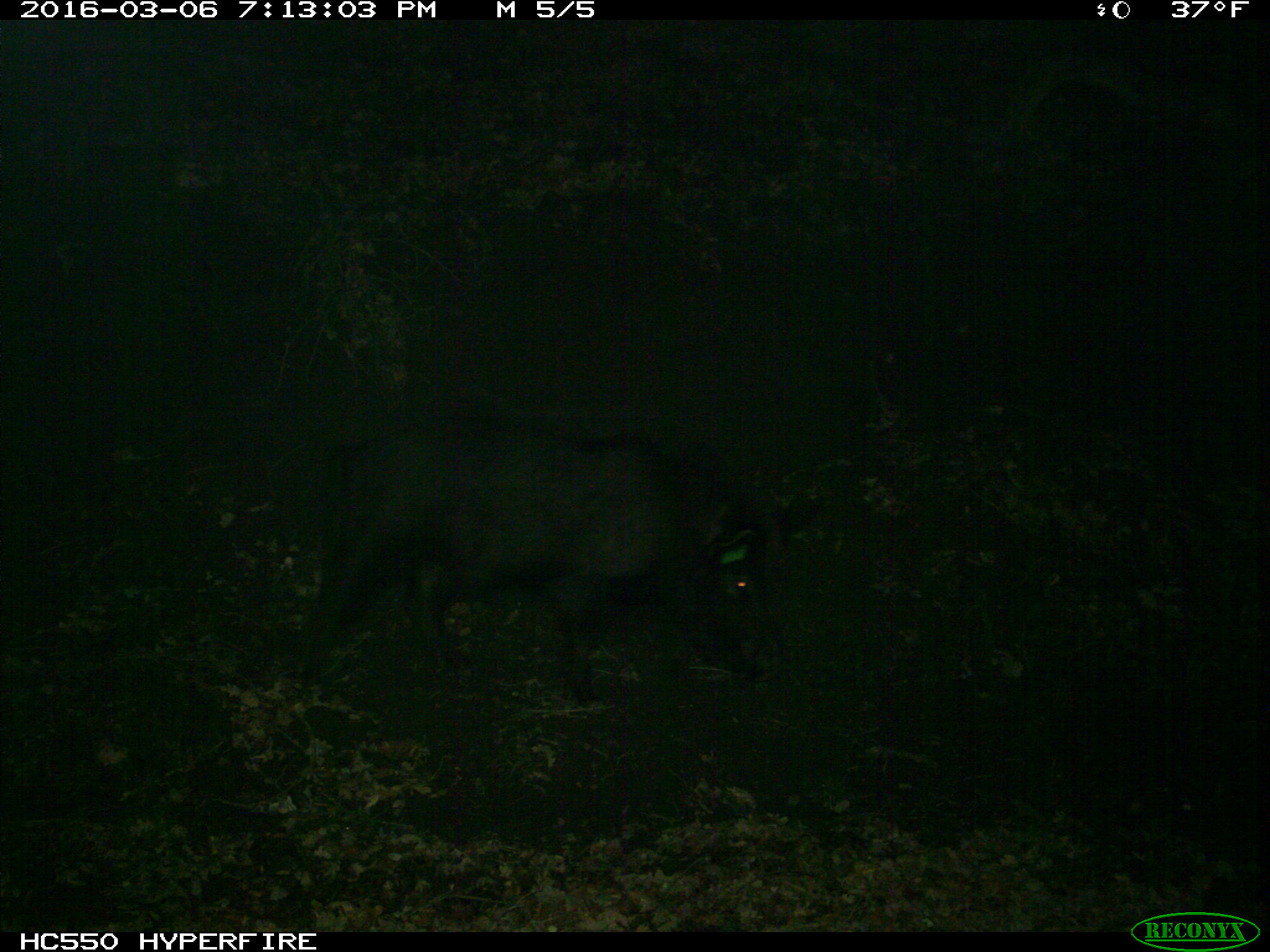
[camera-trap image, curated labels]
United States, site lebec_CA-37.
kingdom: Animalia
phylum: Chordata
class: Mammalia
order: Artiodactyla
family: Suidae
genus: Sus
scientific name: Sus scrofa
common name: wild boar